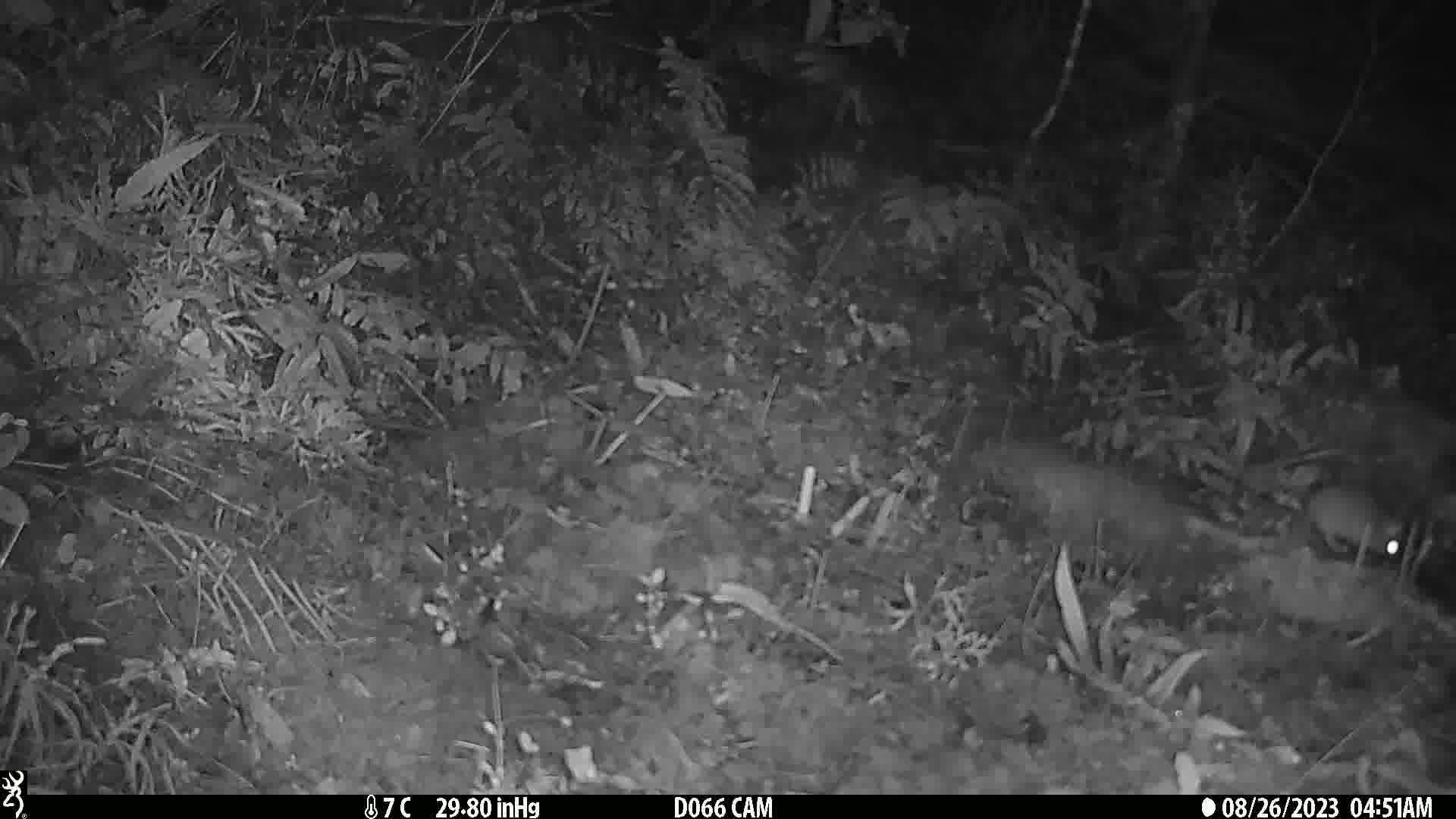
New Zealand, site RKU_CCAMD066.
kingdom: Animalia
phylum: Chordata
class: Mammalia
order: Rodentia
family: Muridae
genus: Rattus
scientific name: Rattus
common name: rat